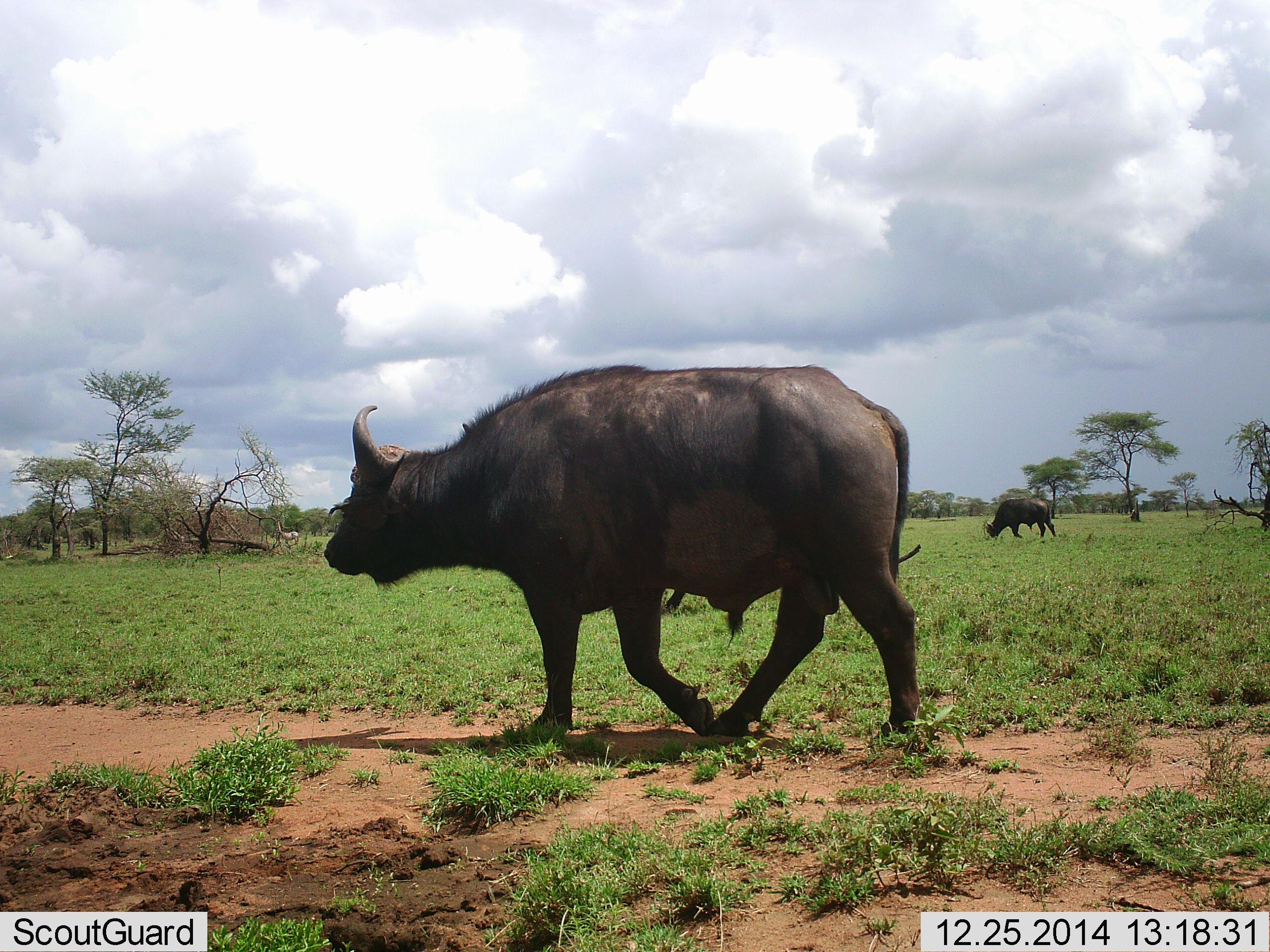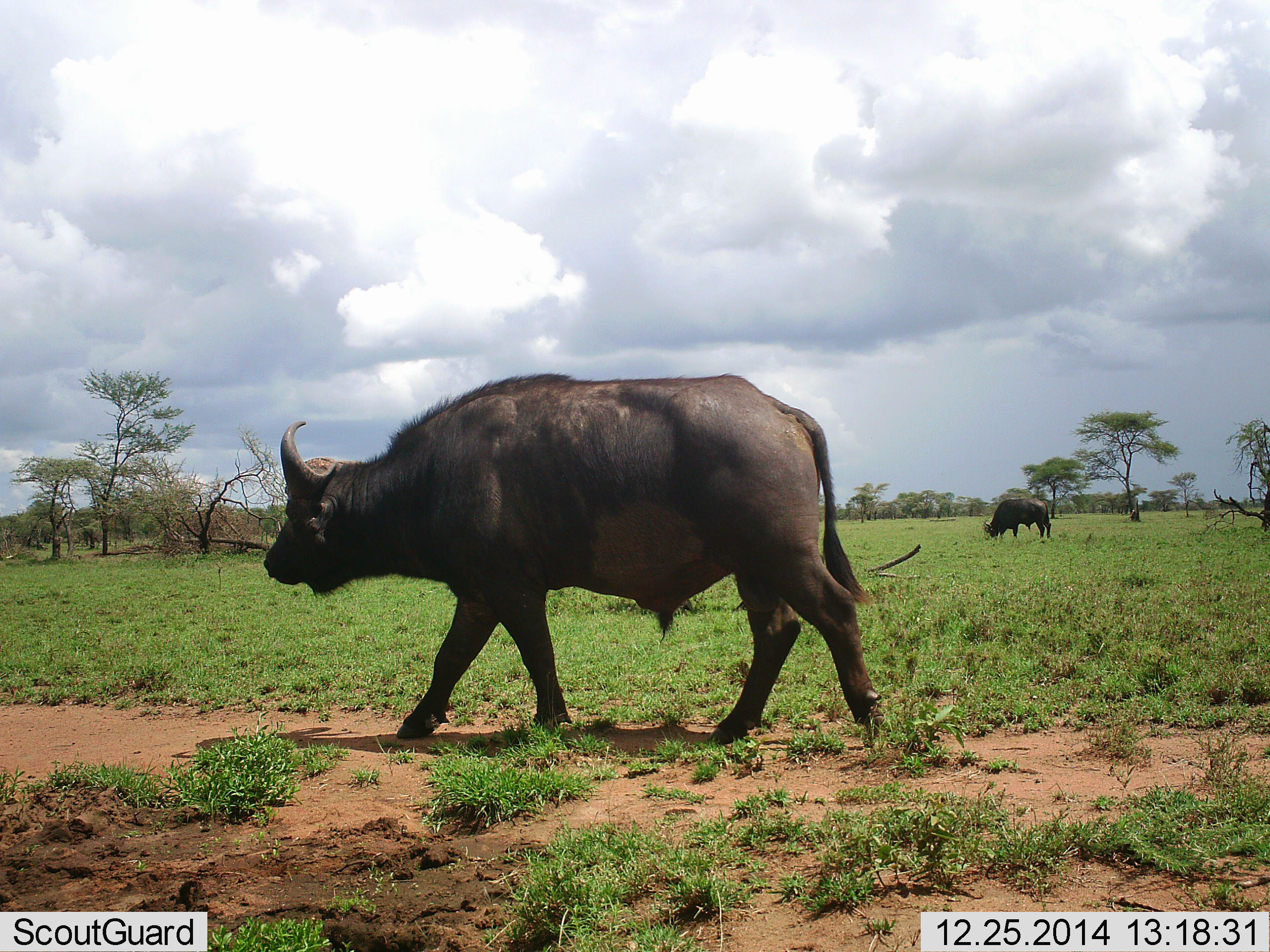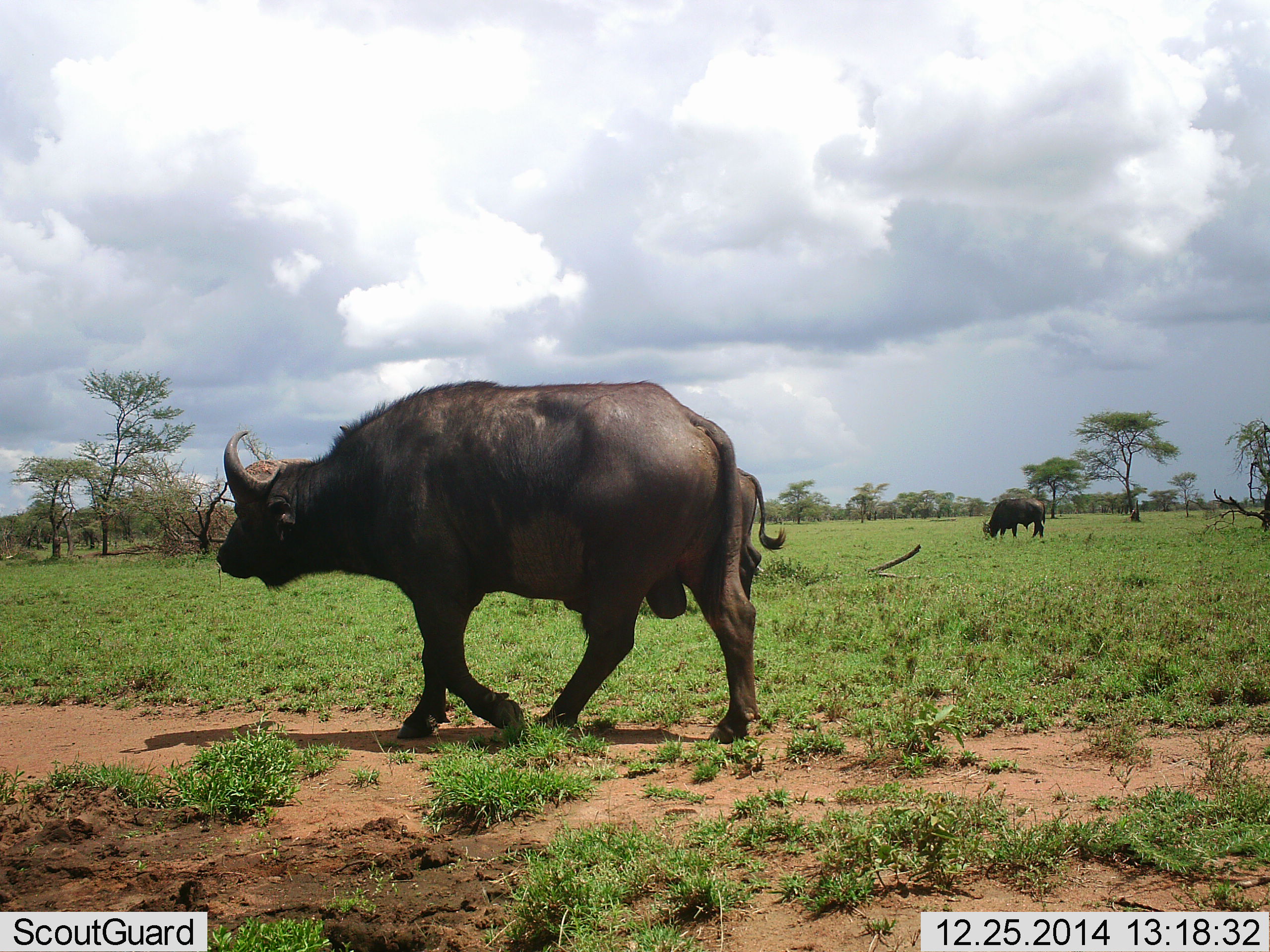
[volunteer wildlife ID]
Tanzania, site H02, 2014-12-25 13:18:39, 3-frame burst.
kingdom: Animalia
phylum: Chordata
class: Mammalia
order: Artiodactyla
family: Bovidae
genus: Syncerus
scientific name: Syncerus caffer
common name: cape buffalo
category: buffalo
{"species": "buffalo (cape buffalo) (Syncerus caffer)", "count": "2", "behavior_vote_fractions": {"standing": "30%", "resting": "0%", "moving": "60%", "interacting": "0%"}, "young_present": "0%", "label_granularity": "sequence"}